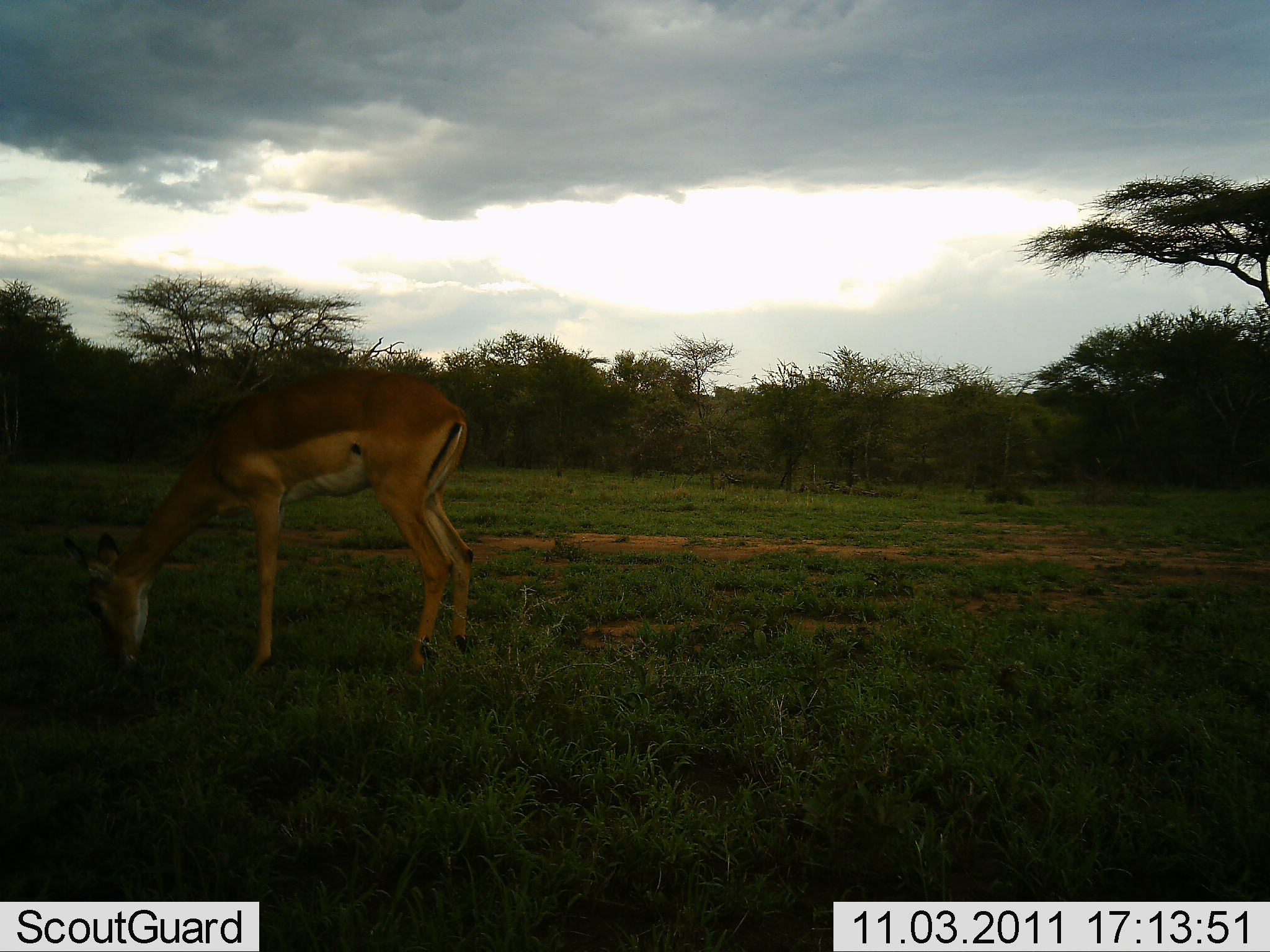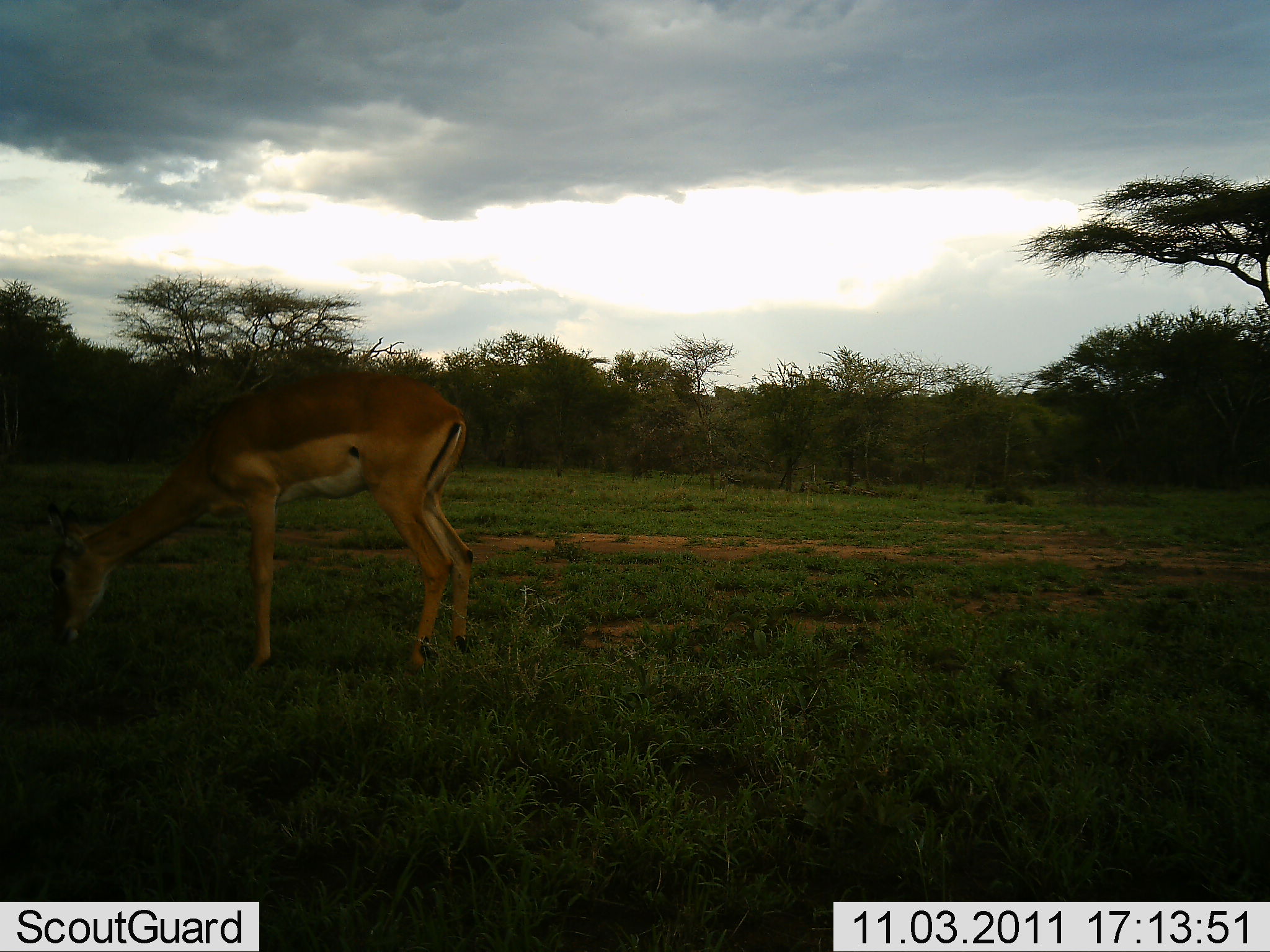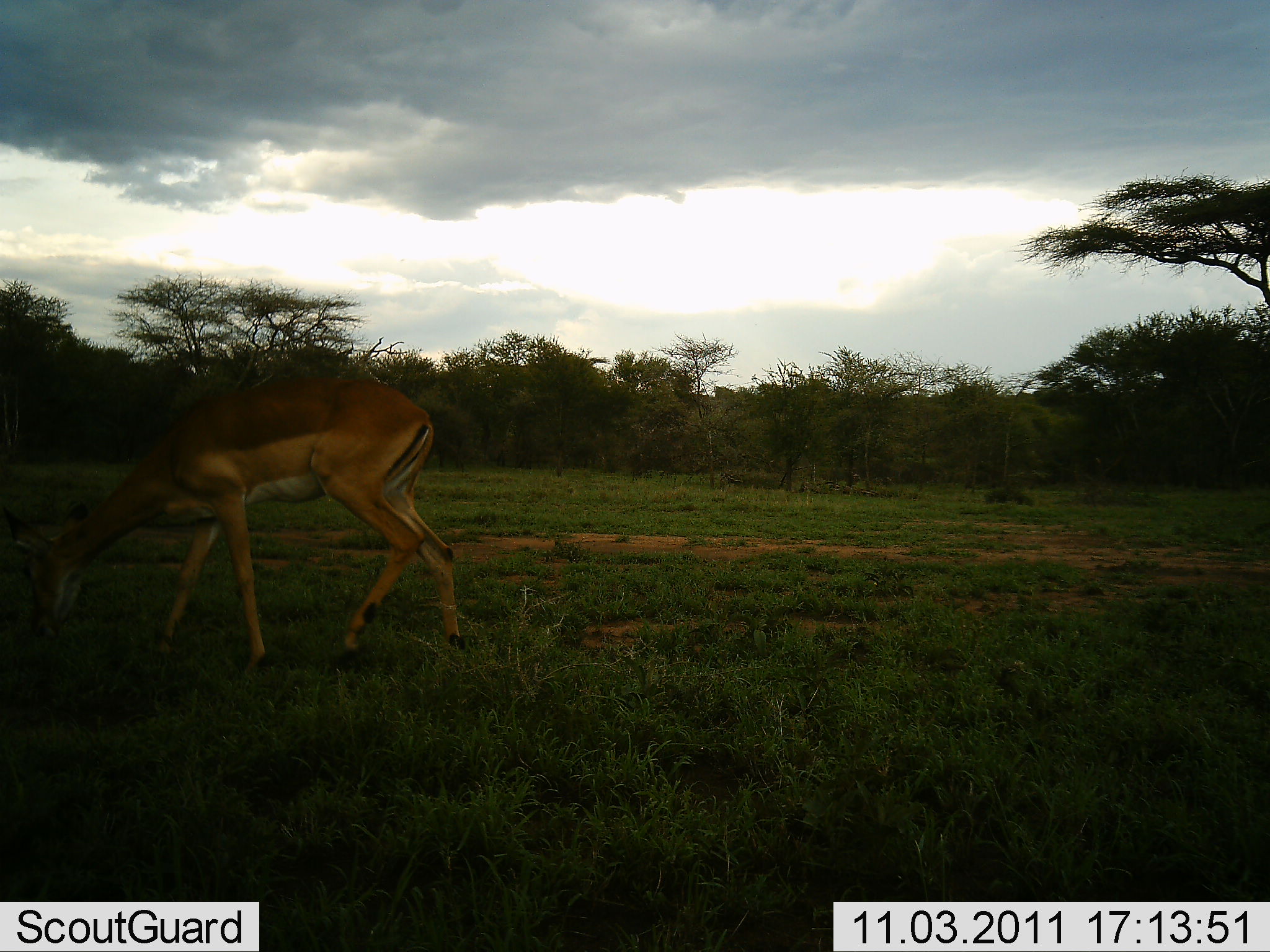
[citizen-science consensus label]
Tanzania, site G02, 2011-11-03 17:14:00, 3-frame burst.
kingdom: Animalia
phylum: Chordata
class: Mammalia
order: Artiodactyla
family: Bovidae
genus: Nanger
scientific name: Nanger granti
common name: grant's gazelle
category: gazellegrants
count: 1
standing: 10%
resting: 0%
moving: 0%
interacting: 0%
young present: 0%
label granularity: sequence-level